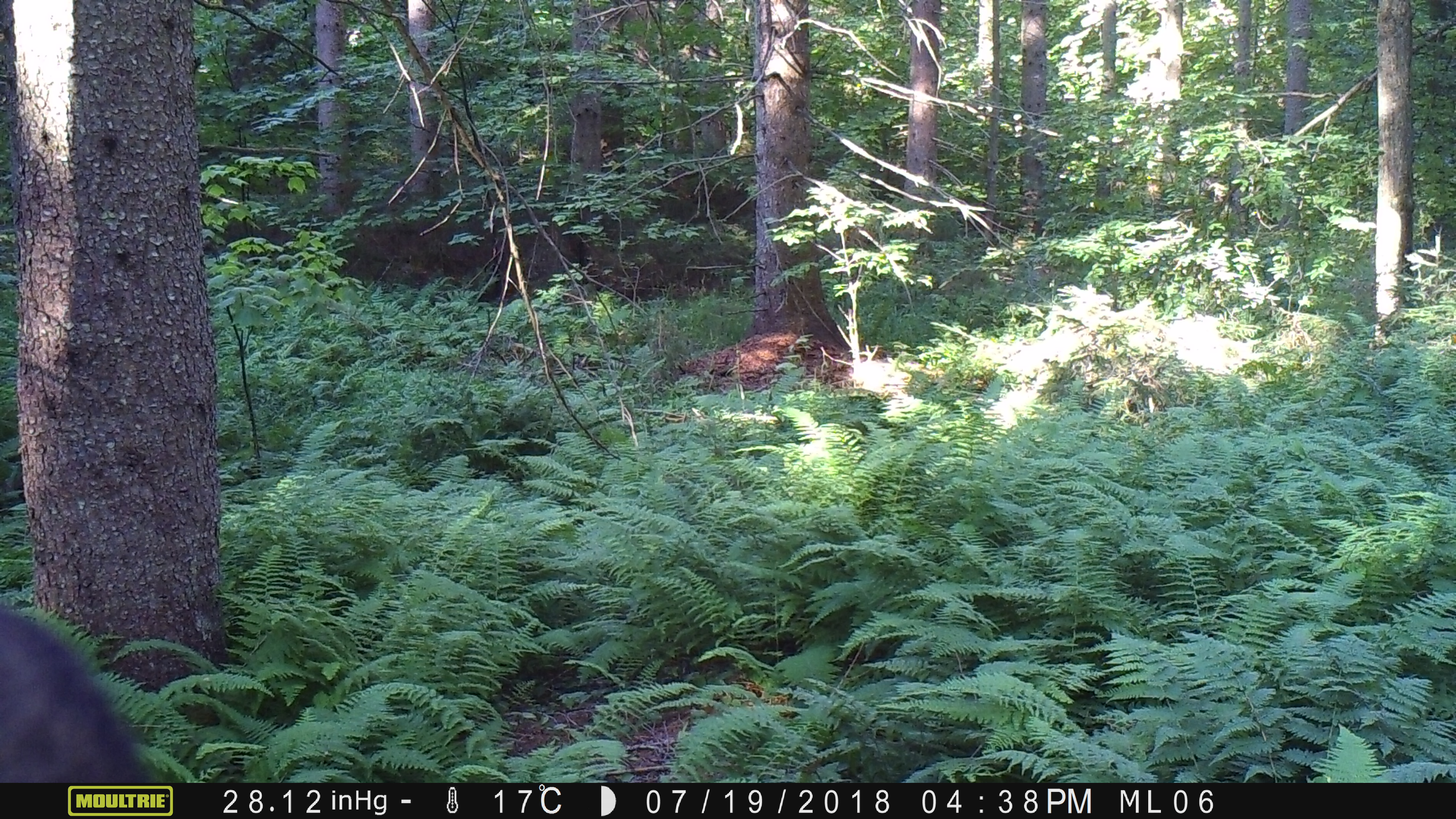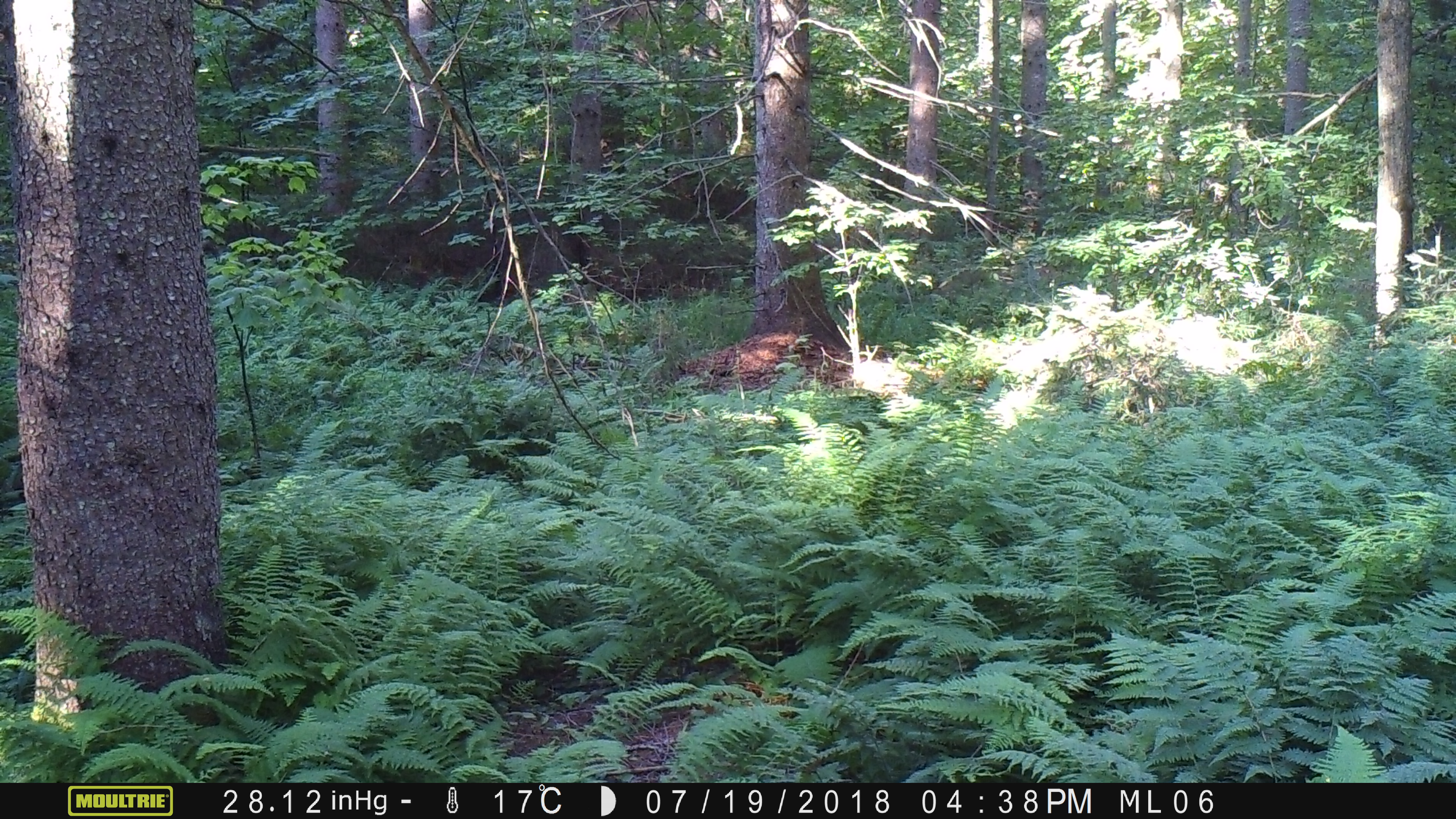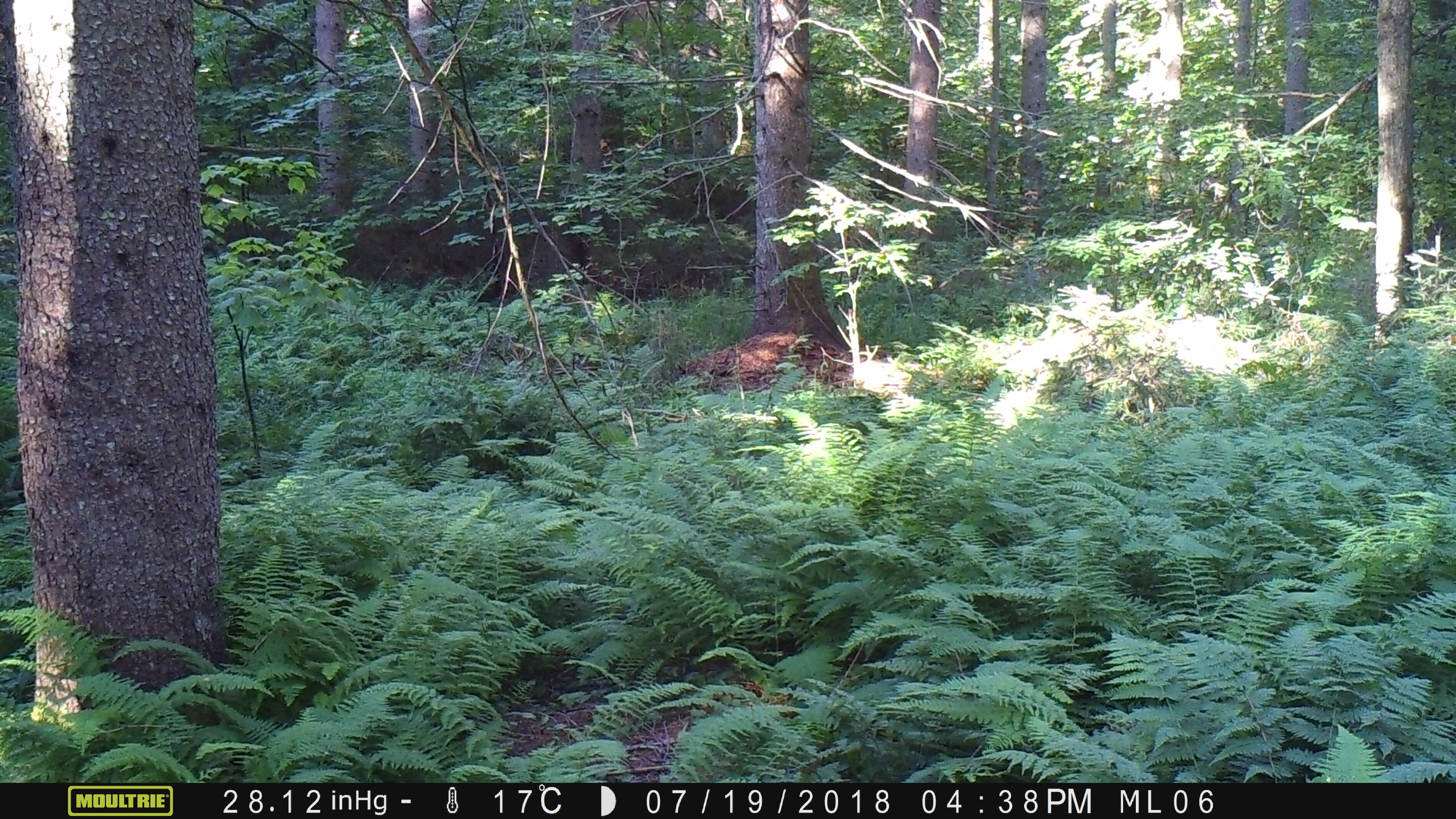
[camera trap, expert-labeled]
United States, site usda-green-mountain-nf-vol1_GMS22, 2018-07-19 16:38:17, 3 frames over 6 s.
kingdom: Animalia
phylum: Chordata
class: Mammalia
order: Carnivora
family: Ursidae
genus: Ursus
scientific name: Ursus americanus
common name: black bear